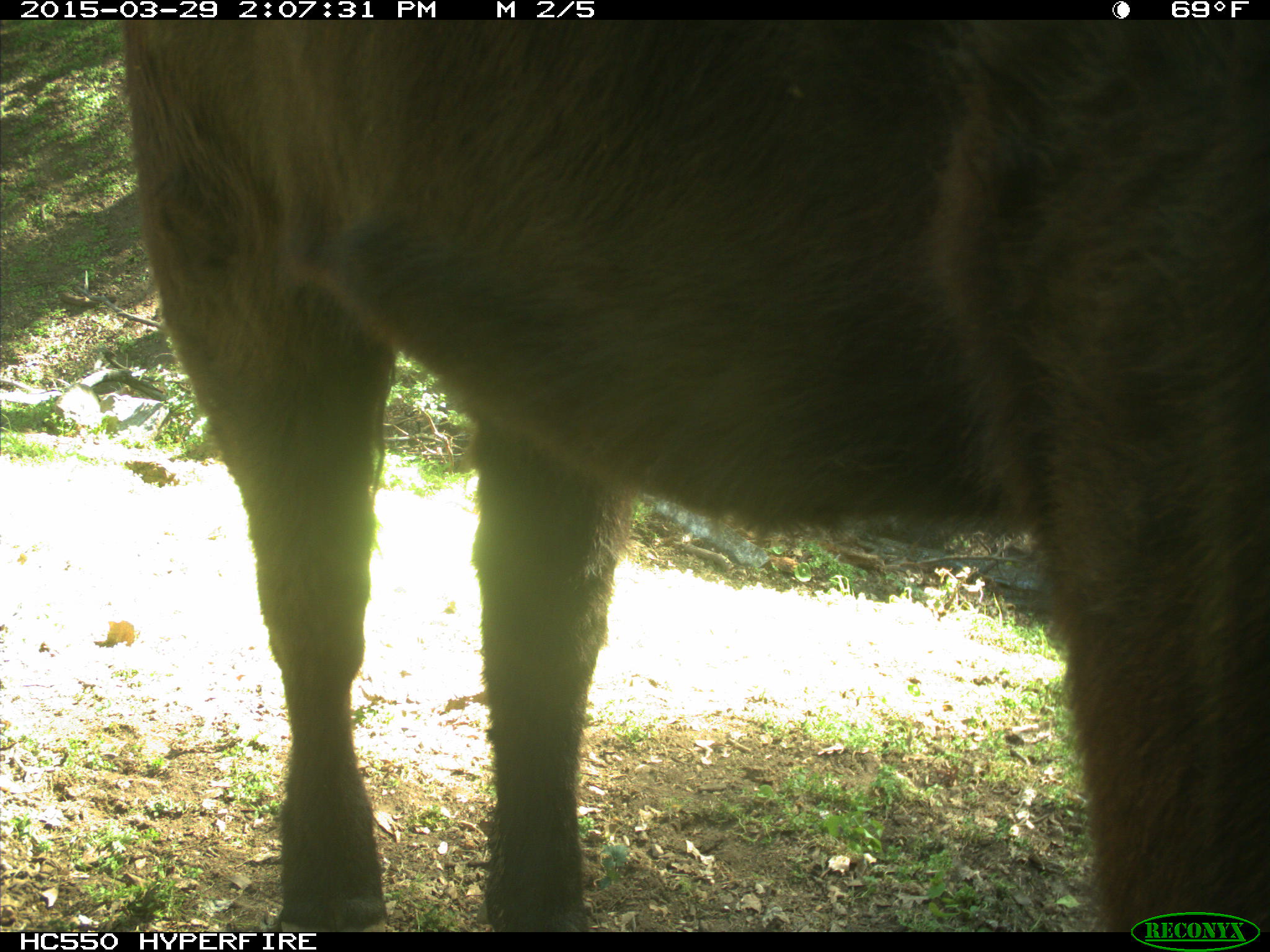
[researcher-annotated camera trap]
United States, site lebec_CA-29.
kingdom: Animalia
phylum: Chordata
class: Mammalia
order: Artiodactyla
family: Bovidae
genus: Bos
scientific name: Bos taurus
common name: domestic cow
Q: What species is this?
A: Bos taurus (domestic cow).